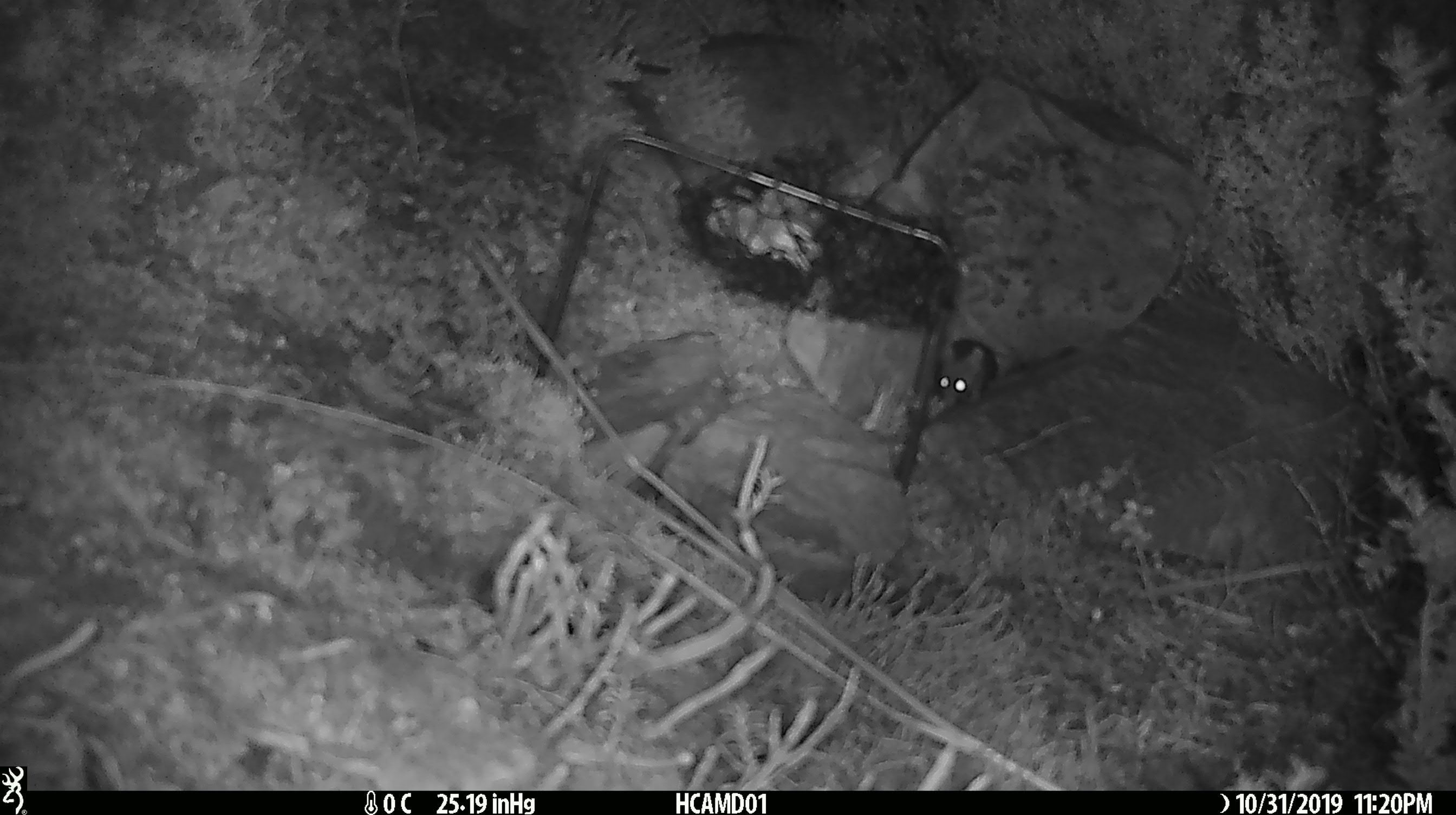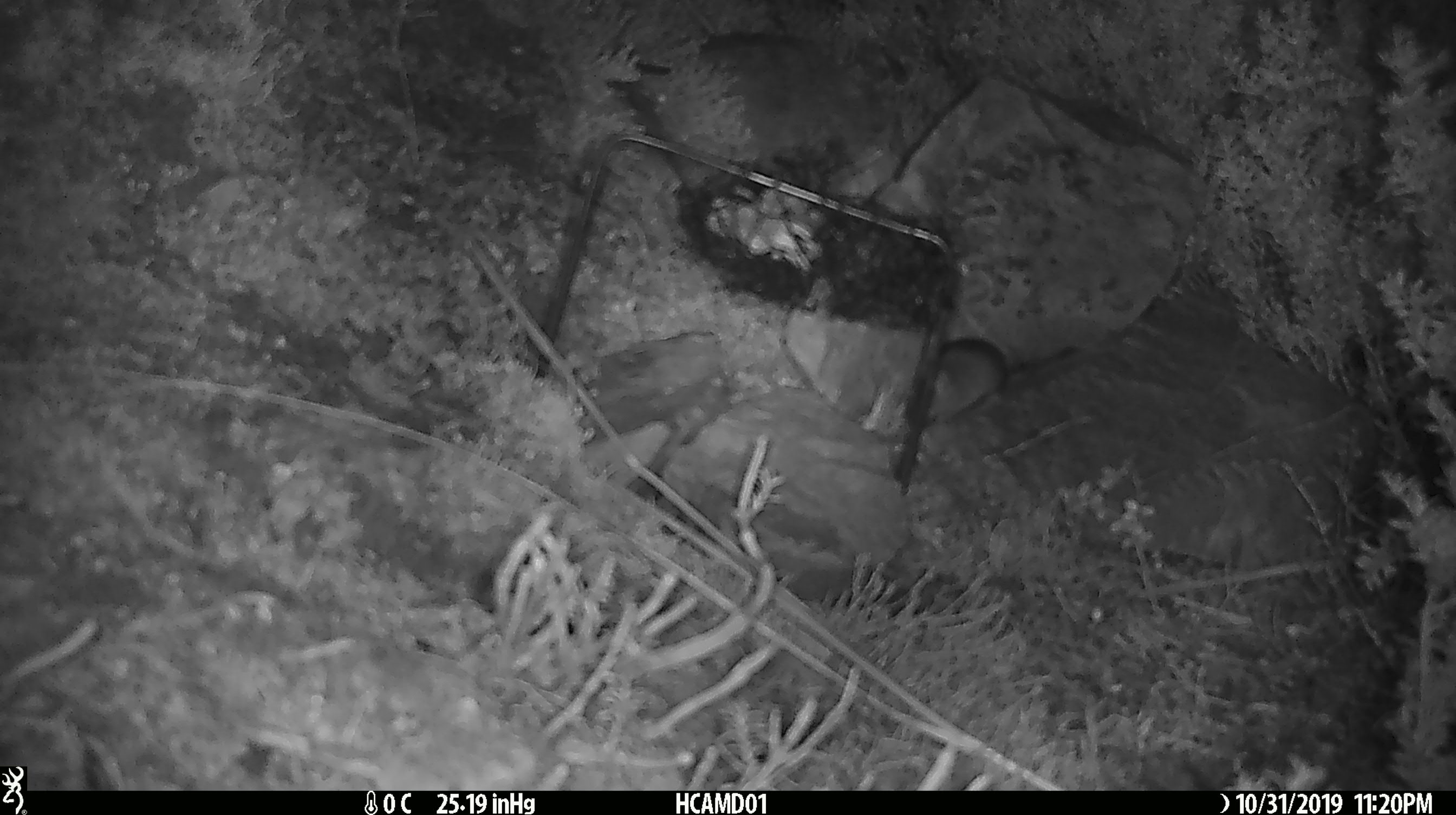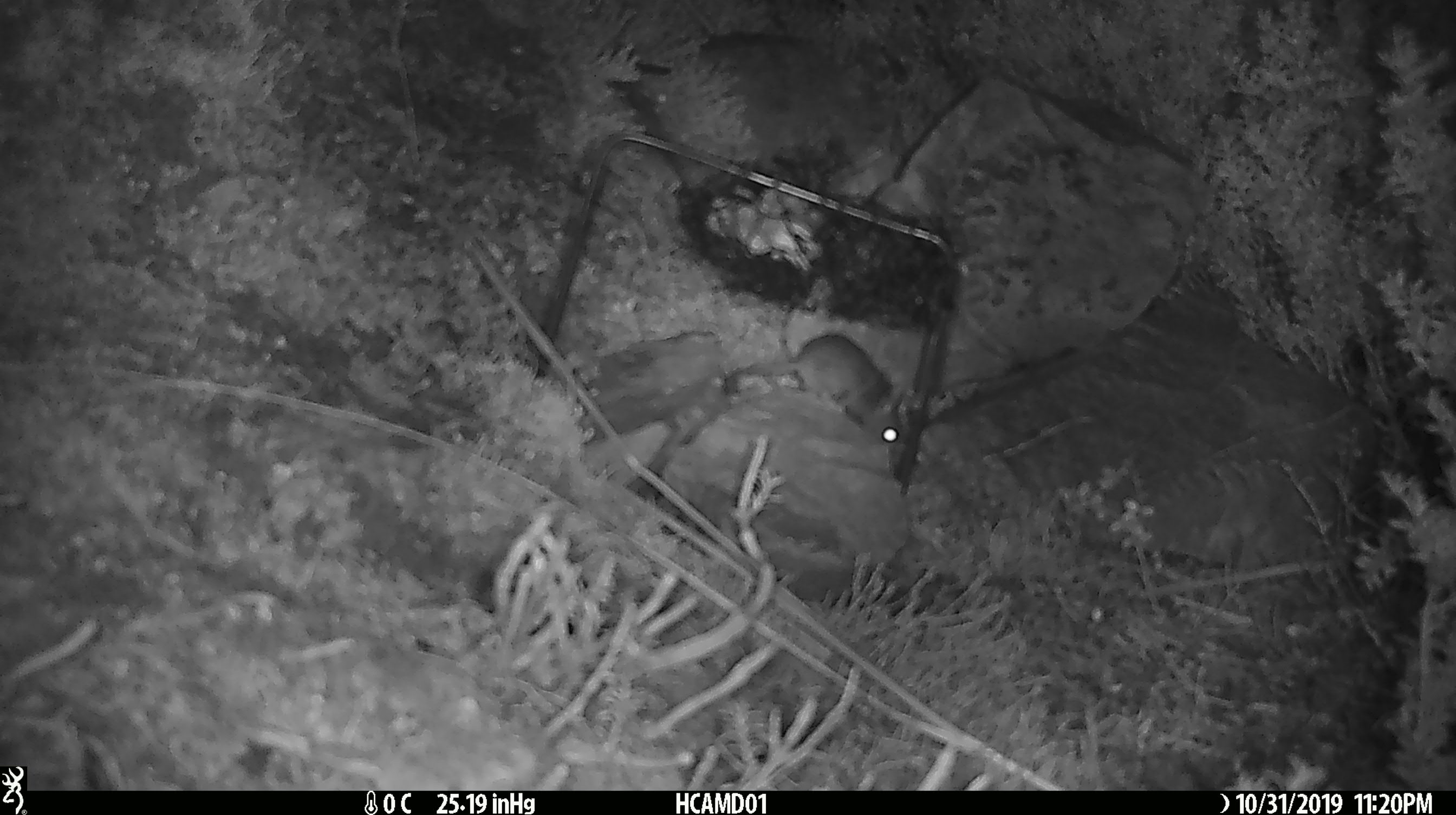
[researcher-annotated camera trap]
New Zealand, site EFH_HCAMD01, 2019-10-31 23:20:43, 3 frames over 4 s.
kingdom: Animalia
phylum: Chordata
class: Mammalia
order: Rodentia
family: Muridae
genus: Mus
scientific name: Mus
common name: mouse